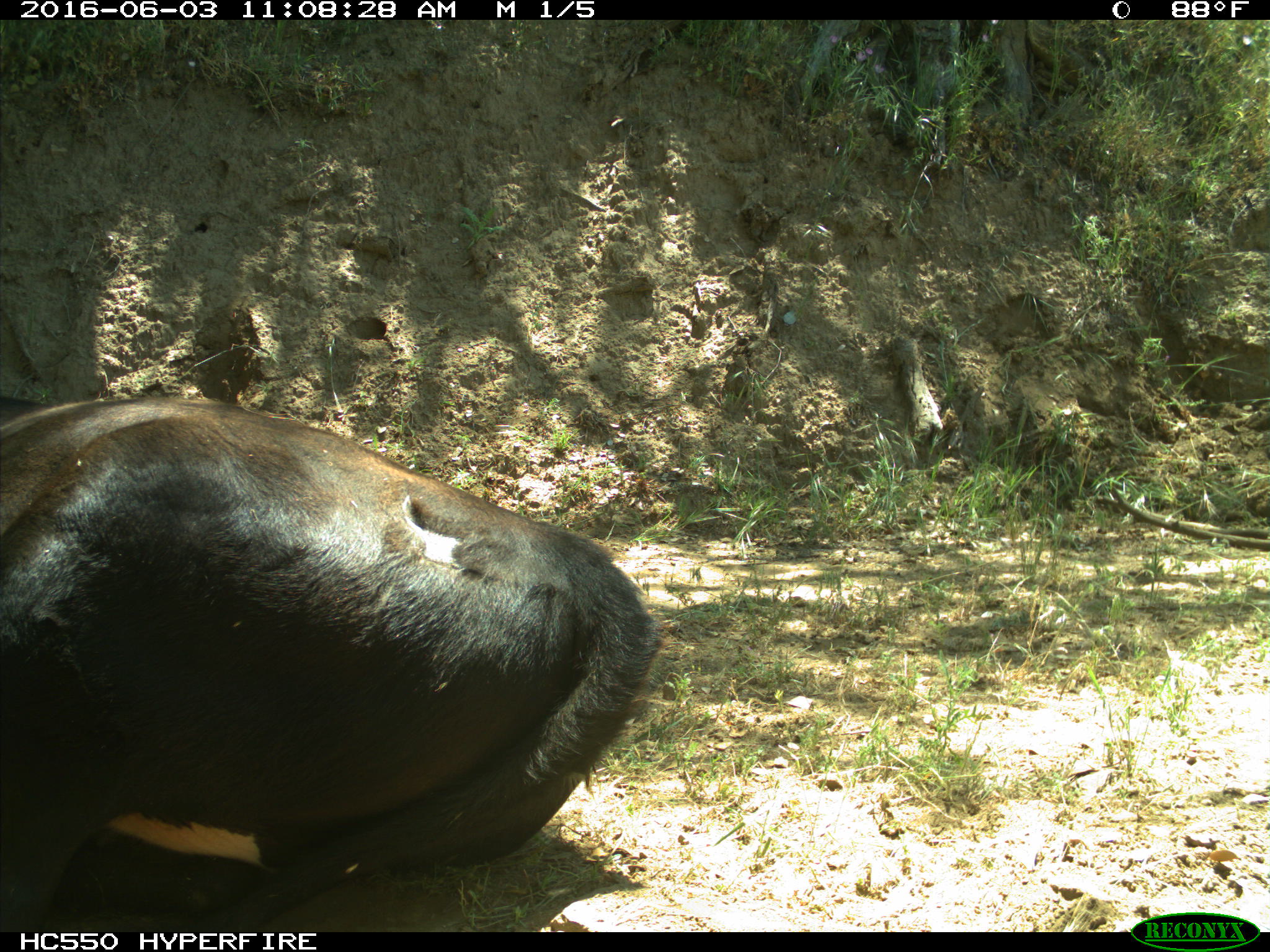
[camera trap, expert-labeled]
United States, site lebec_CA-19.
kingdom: Animalia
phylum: Chordata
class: Mammalia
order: Artiodactyla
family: Bovidae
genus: Bos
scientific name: Bos taurus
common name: domestic cow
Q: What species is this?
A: Bos taurus (domestic cow).